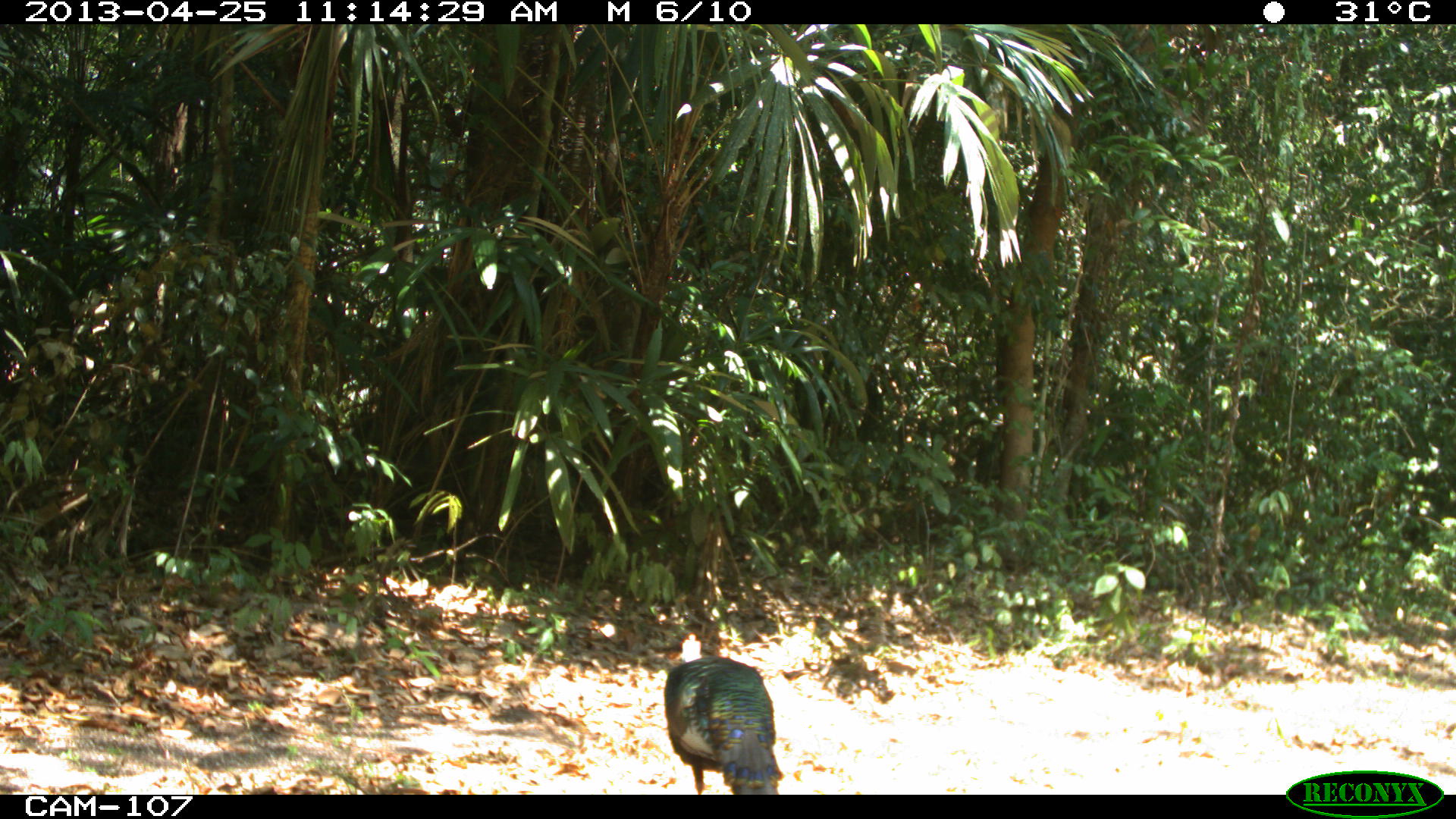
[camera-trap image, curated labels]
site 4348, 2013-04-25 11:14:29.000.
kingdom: Animalia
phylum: Chordata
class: Aves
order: Galliformes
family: Phasianidae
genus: Meleagris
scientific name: Meleagris ocellata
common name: ocellated turkey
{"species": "Meleagris ocellata (ocellated turkey)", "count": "1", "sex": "male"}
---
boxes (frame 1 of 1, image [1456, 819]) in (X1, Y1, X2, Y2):
meleagris ocellata: (663, 633, 782, 795)